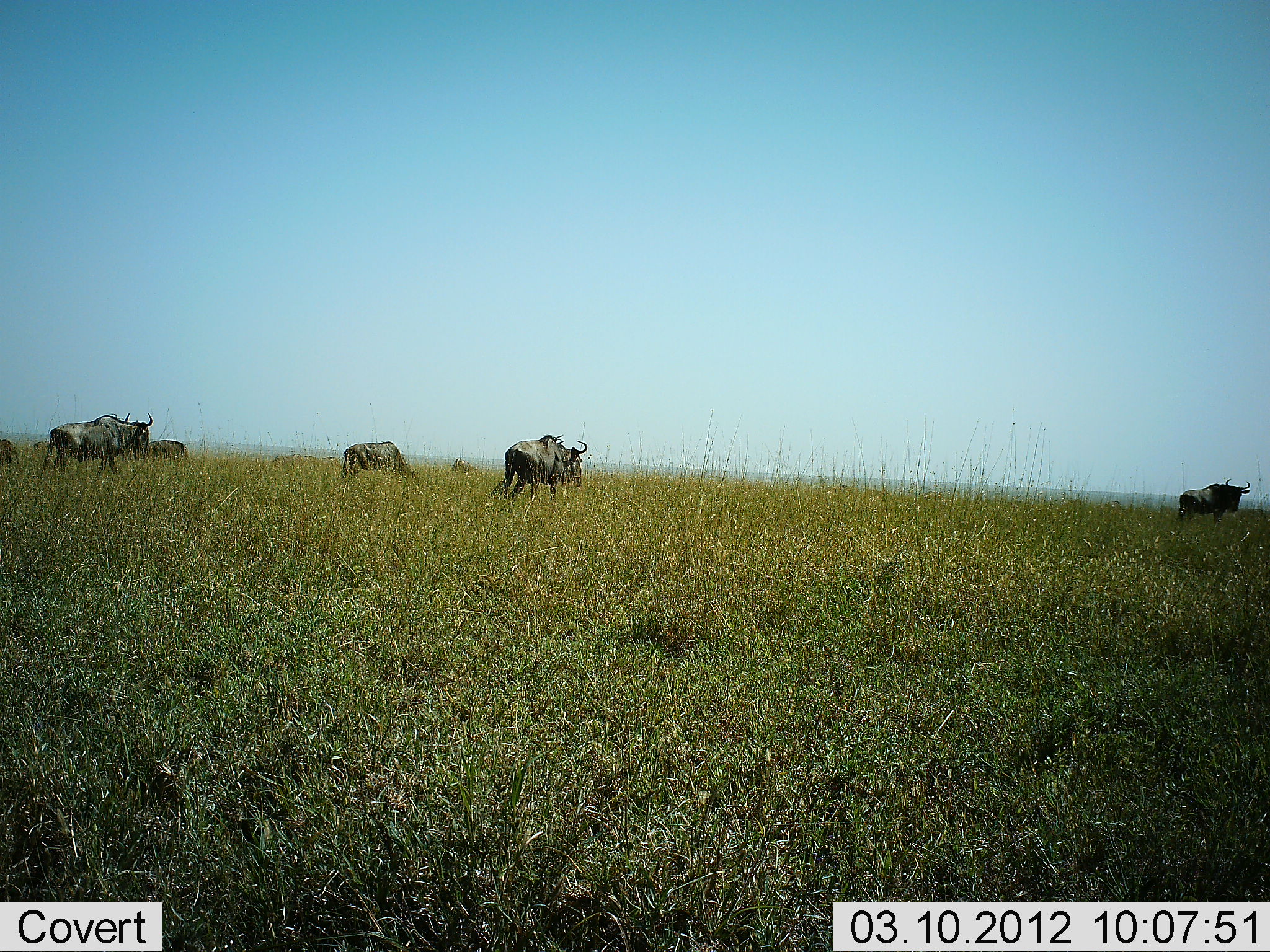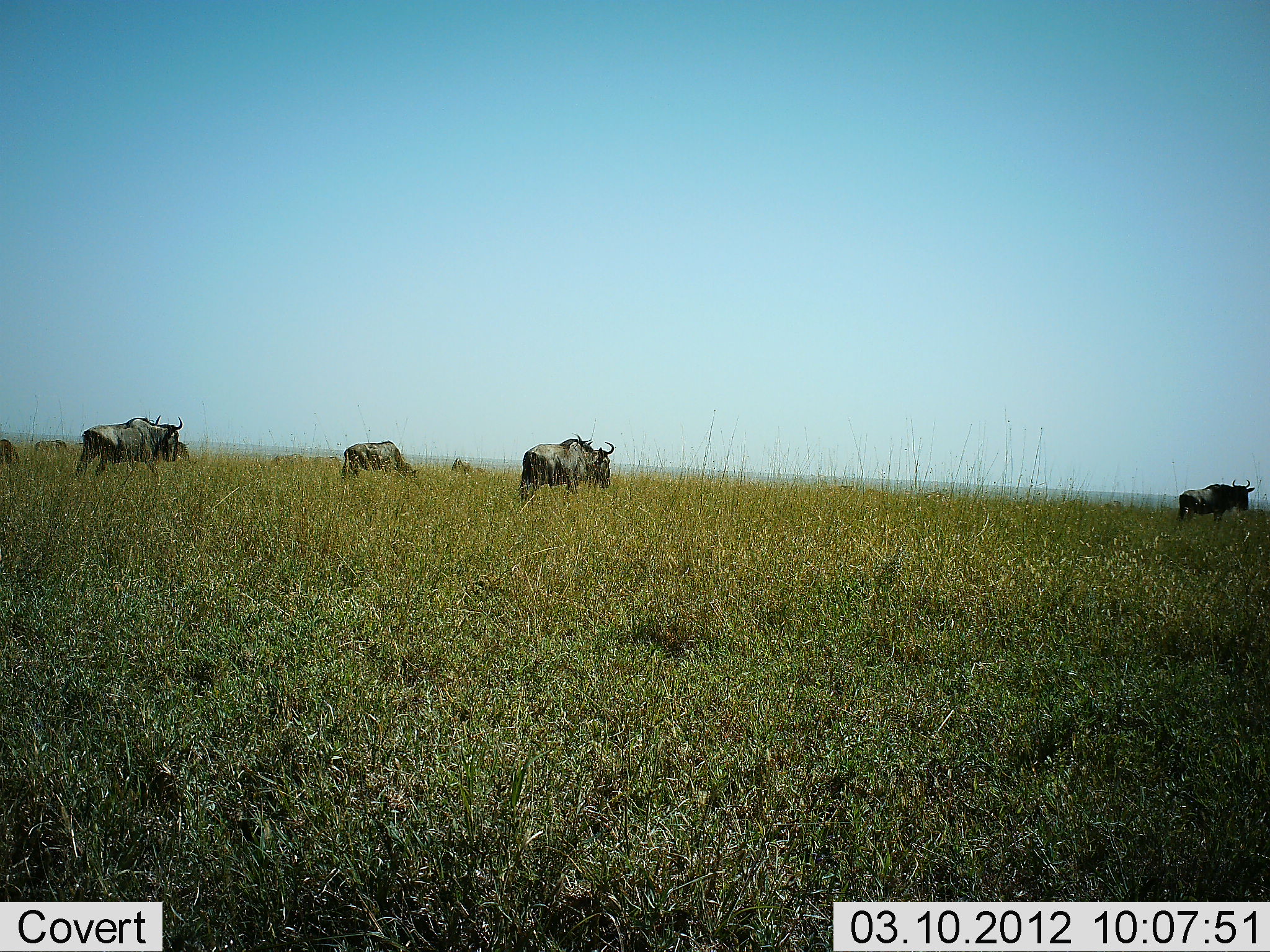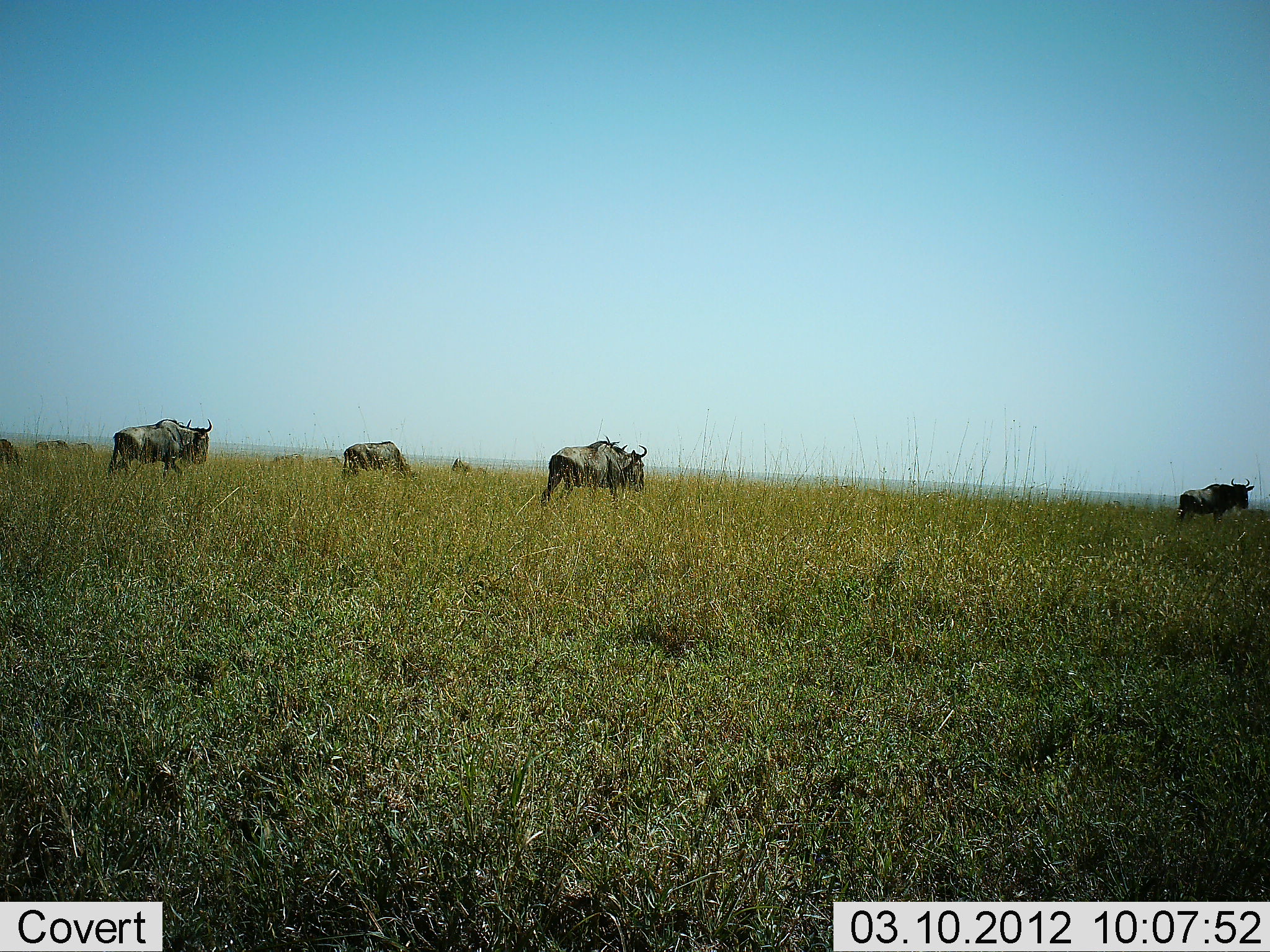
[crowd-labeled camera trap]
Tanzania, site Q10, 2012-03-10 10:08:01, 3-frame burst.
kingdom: Animalia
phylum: Chordata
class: Mammalia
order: Artiodactyla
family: Bovidae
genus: Connochaetes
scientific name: Connochaetes taurinus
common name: blue wildebeest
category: wildebeest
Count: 8.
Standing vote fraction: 46%.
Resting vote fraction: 0%.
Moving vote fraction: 88%.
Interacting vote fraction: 0%.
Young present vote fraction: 4%.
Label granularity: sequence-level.